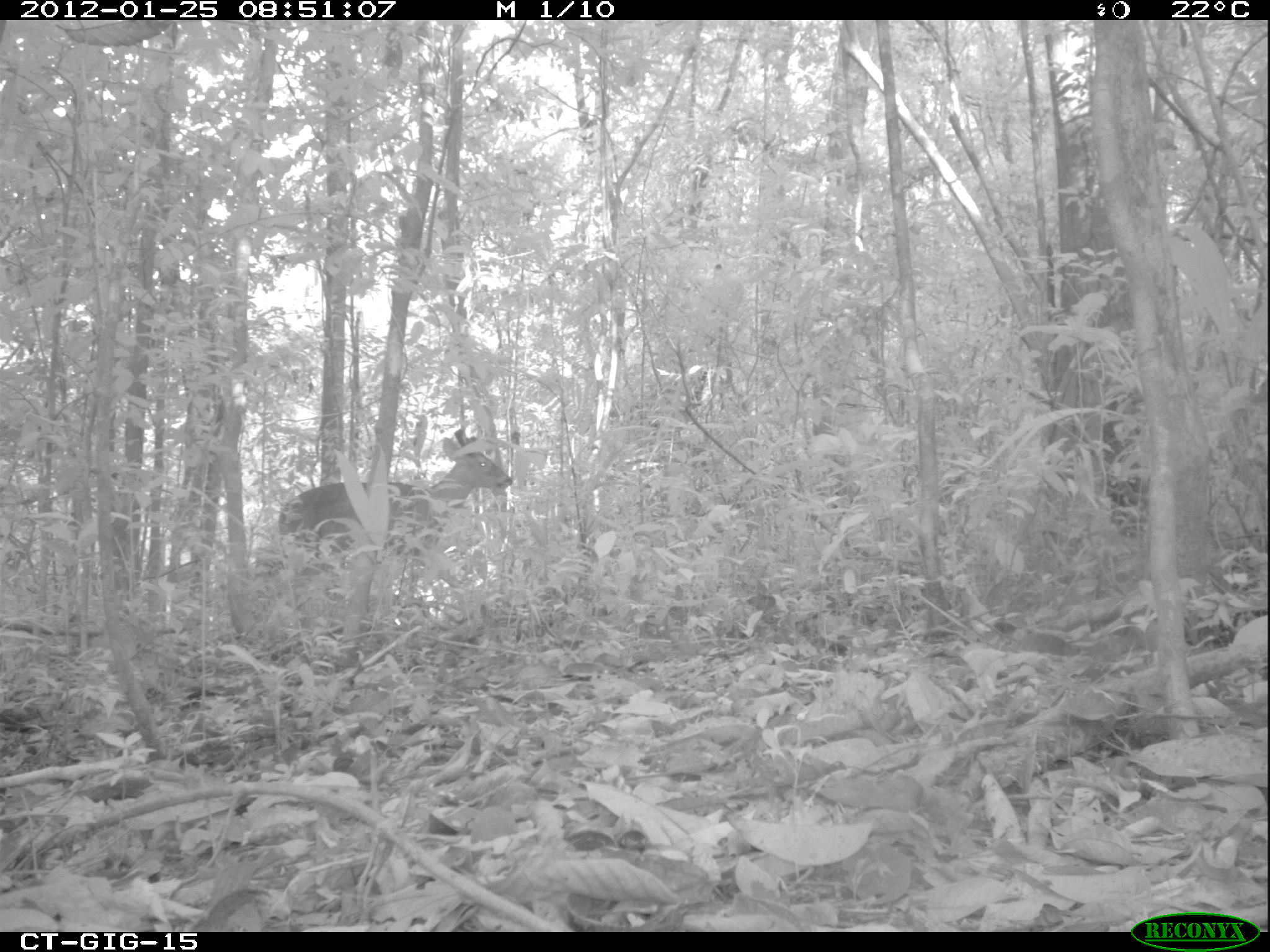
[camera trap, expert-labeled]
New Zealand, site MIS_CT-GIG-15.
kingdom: Animalia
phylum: Chordata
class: Mammalia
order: Artiodactyla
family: Cervidae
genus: Odocoileus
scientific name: Odocoileus virginianus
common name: white-tailed deer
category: white tailed deer